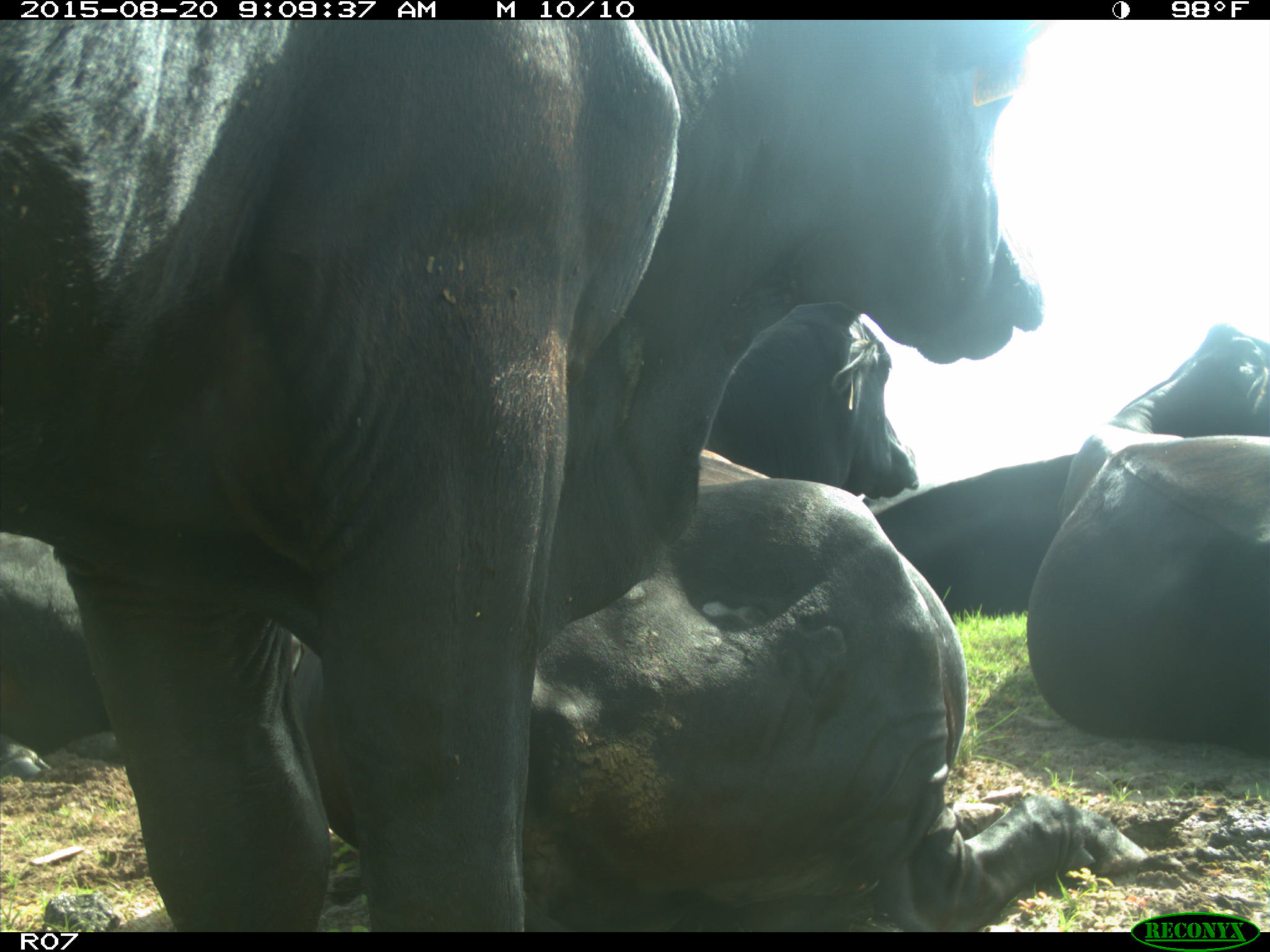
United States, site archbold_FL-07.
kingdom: Animalia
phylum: Chordata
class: Mammalia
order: Artiodactyla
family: Bovidae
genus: Bos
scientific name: Bos taurus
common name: domestic cow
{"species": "Bos taurus (domestic cow)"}